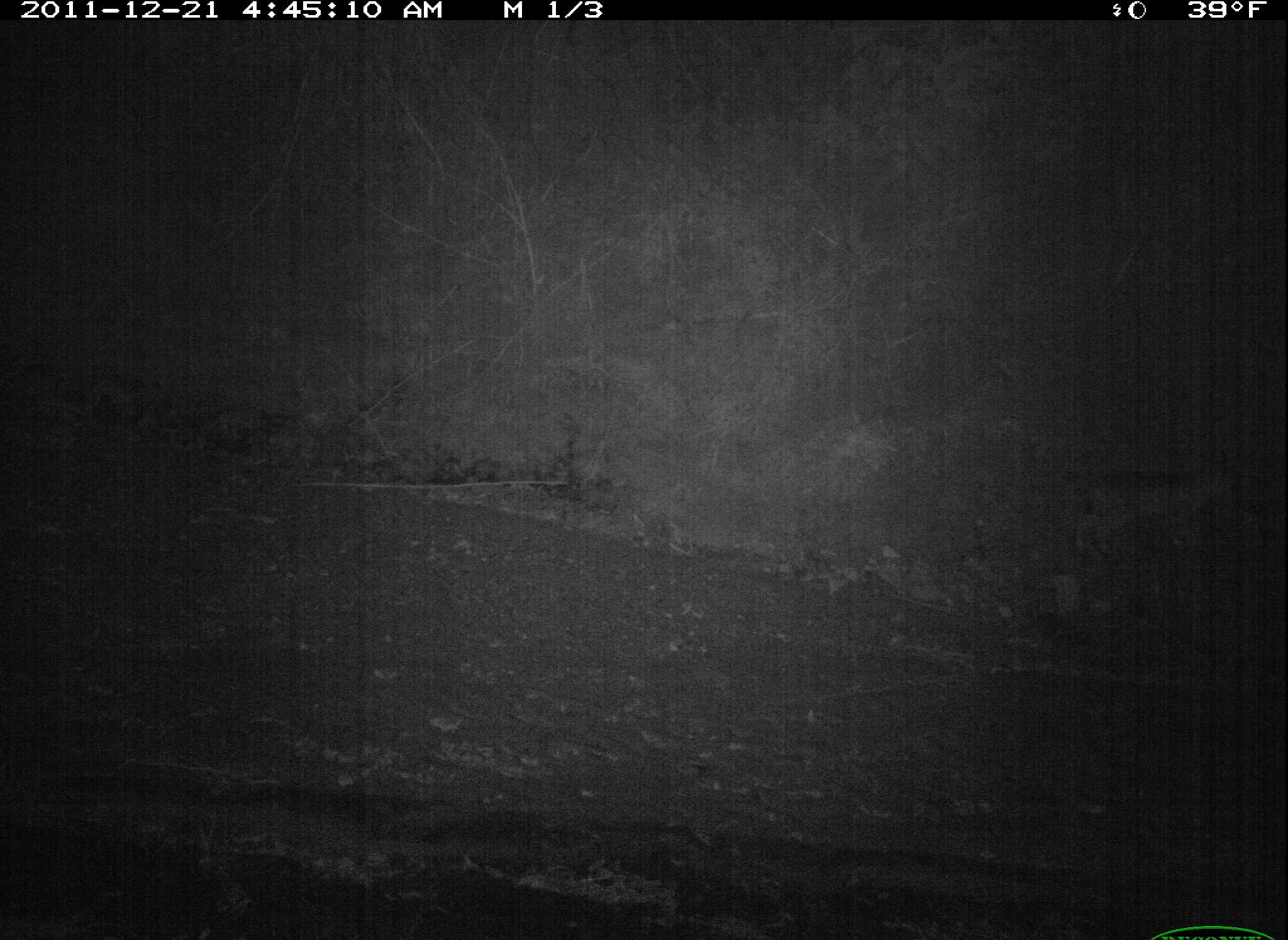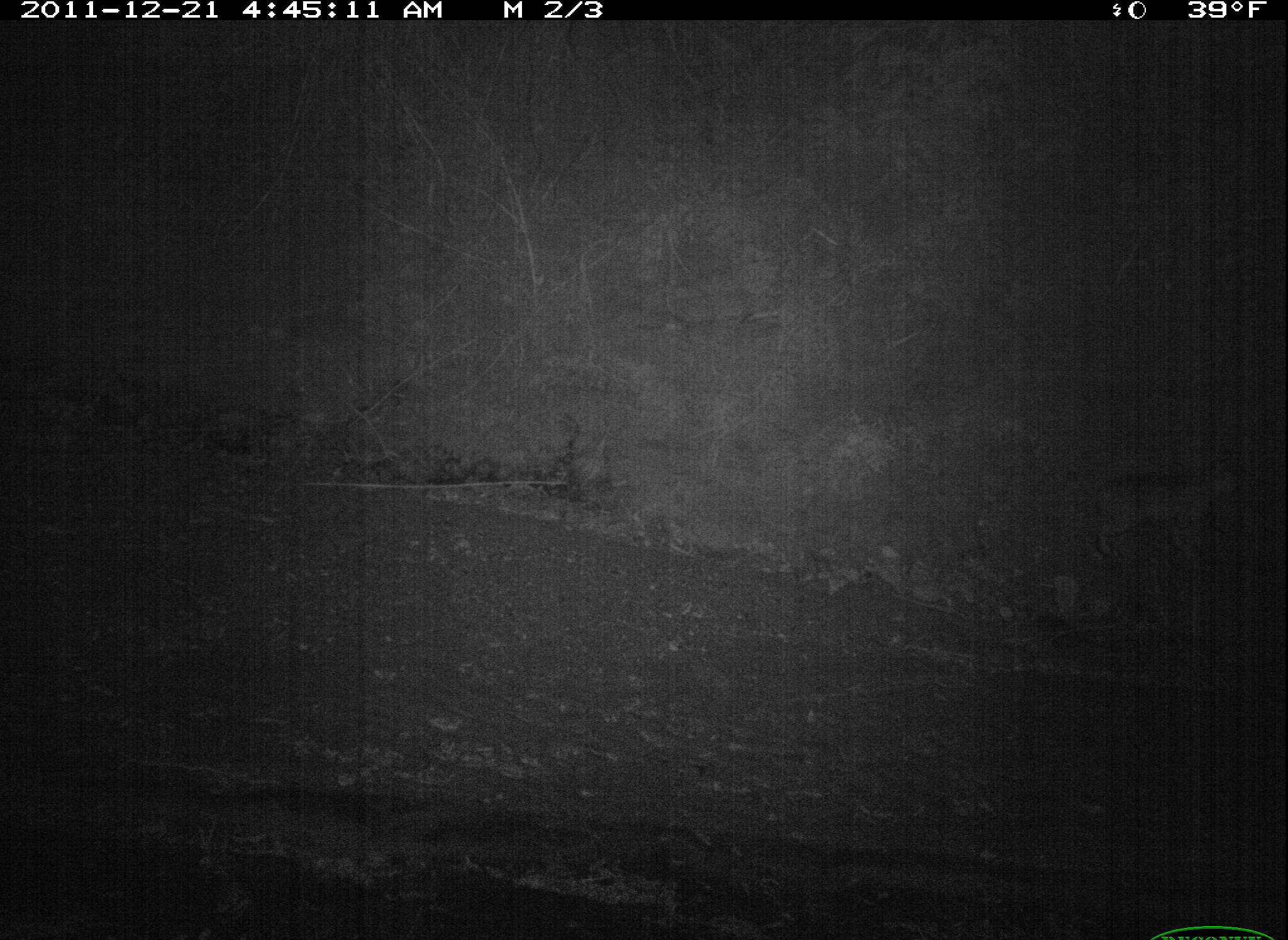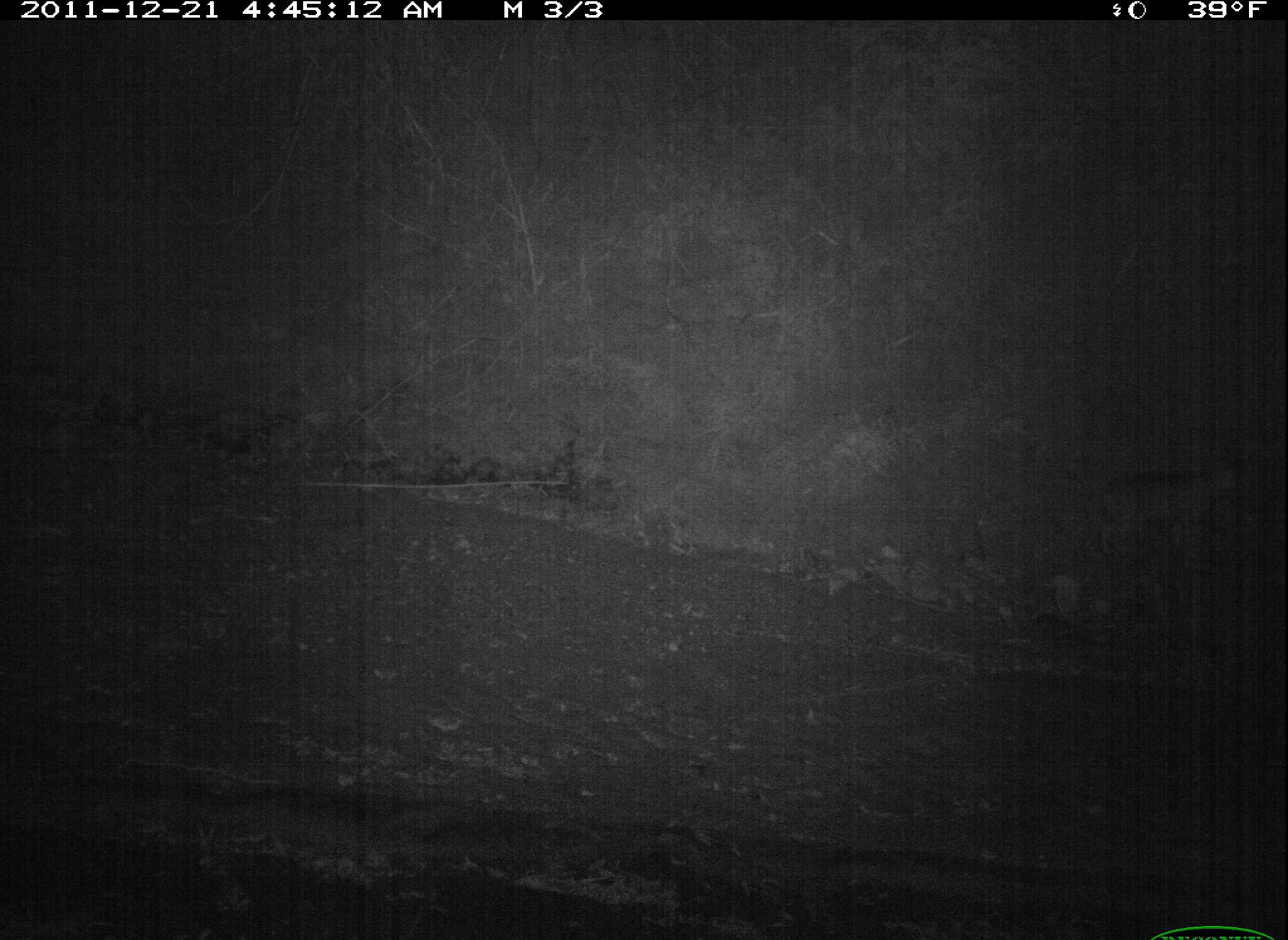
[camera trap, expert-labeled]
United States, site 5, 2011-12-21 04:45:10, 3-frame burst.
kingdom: Animalia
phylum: Chordata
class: Mammalia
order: Carnivora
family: Felidae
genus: Lynx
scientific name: Lynx rufus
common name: bobcat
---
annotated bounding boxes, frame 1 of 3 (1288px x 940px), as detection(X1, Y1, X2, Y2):
bobcat: detection(1076, 467, 1247, 565)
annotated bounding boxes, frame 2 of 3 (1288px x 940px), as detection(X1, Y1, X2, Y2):
bobcat: detection(1075, 463, 1240, 570)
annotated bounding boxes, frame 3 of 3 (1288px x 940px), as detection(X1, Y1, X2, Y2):
bobcat: detection(1084, 461, 1246, 558)